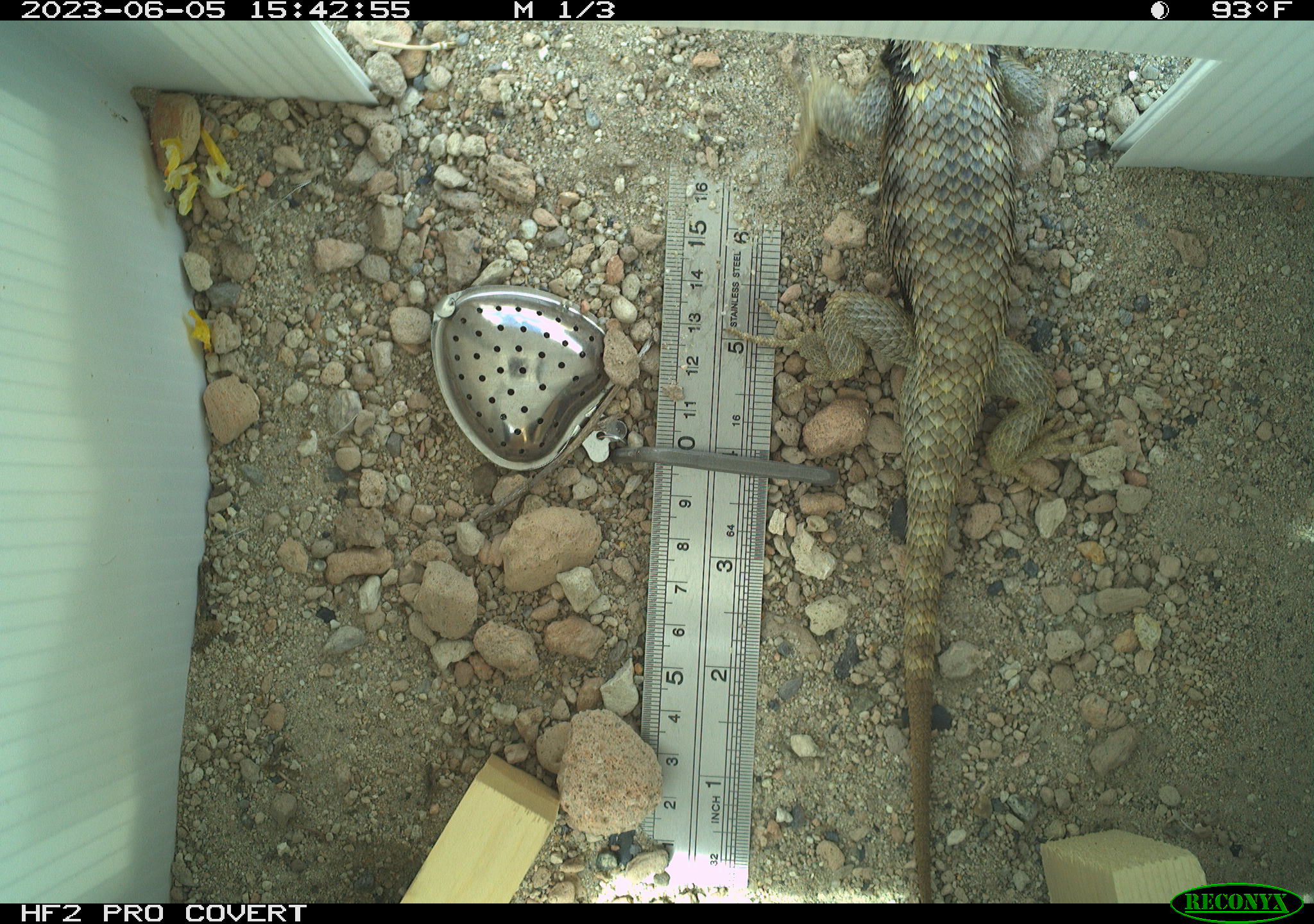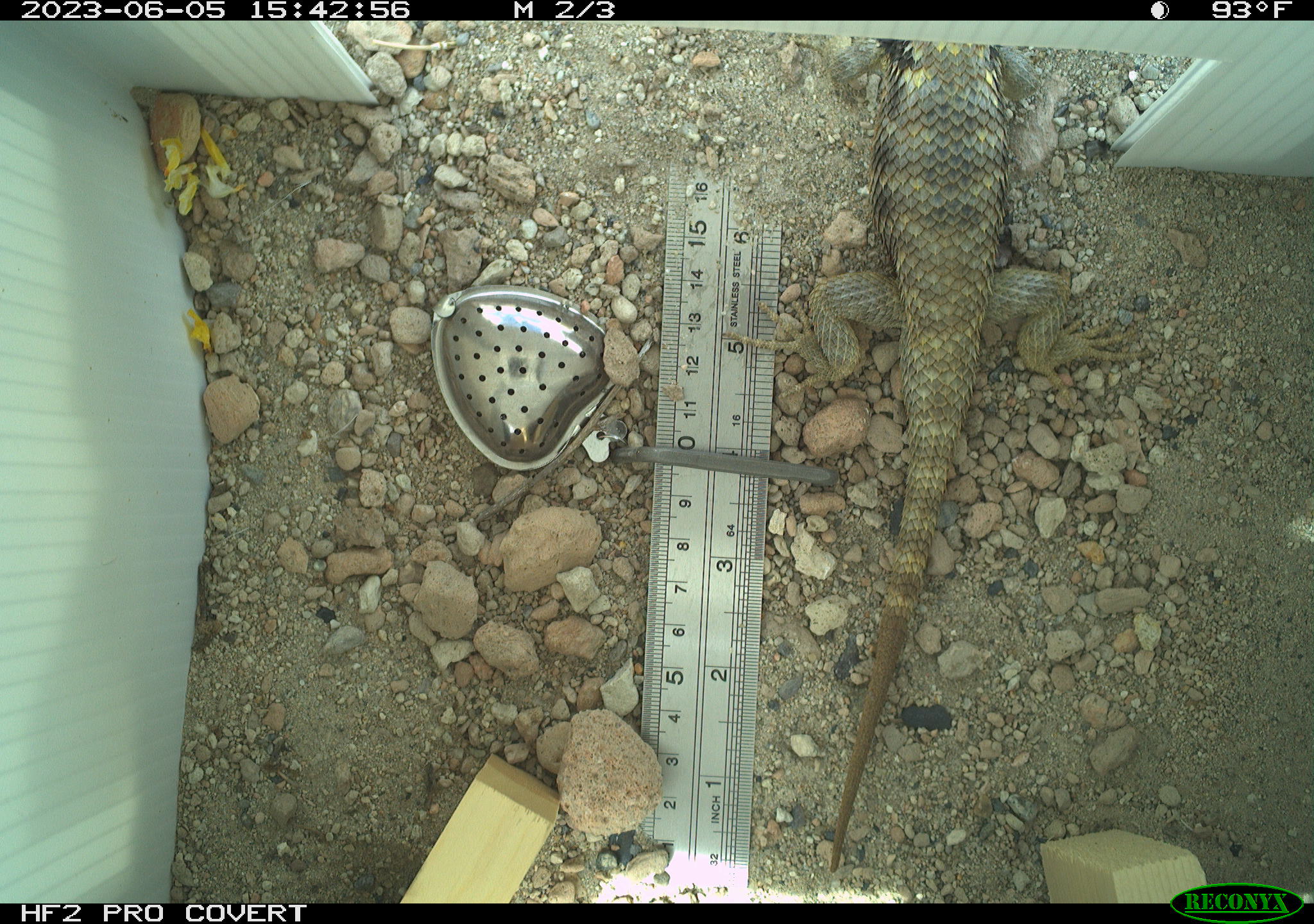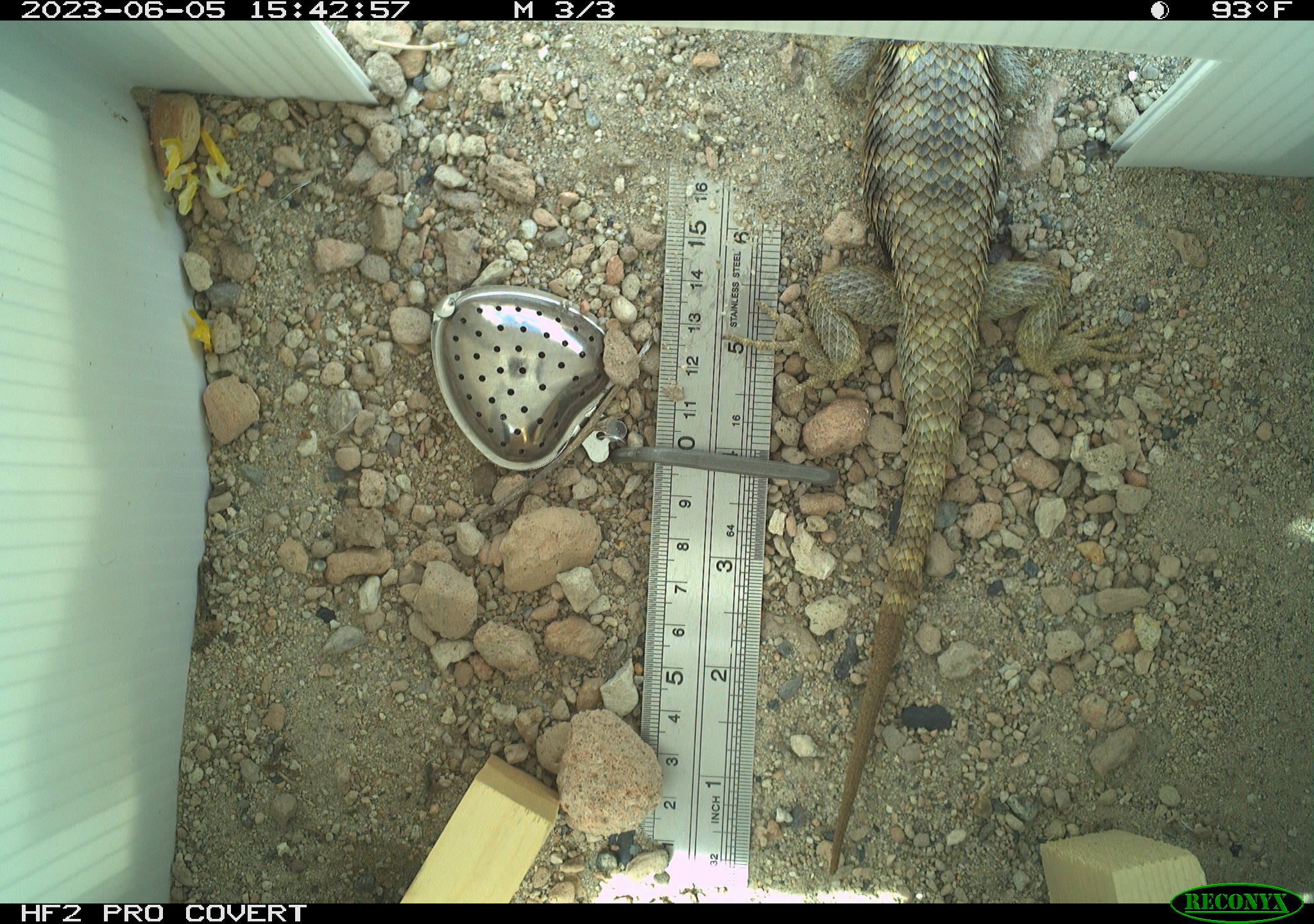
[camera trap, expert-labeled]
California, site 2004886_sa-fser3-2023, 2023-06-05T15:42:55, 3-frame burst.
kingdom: Animalia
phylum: Chordata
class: Reptilia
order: Squamata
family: Phrynosomatidae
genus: Sceloporus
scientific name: Sceloporus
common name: spiny lizards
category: sceloporus species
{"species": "sceloporus species (spiny lizards) (Sceloporus)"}